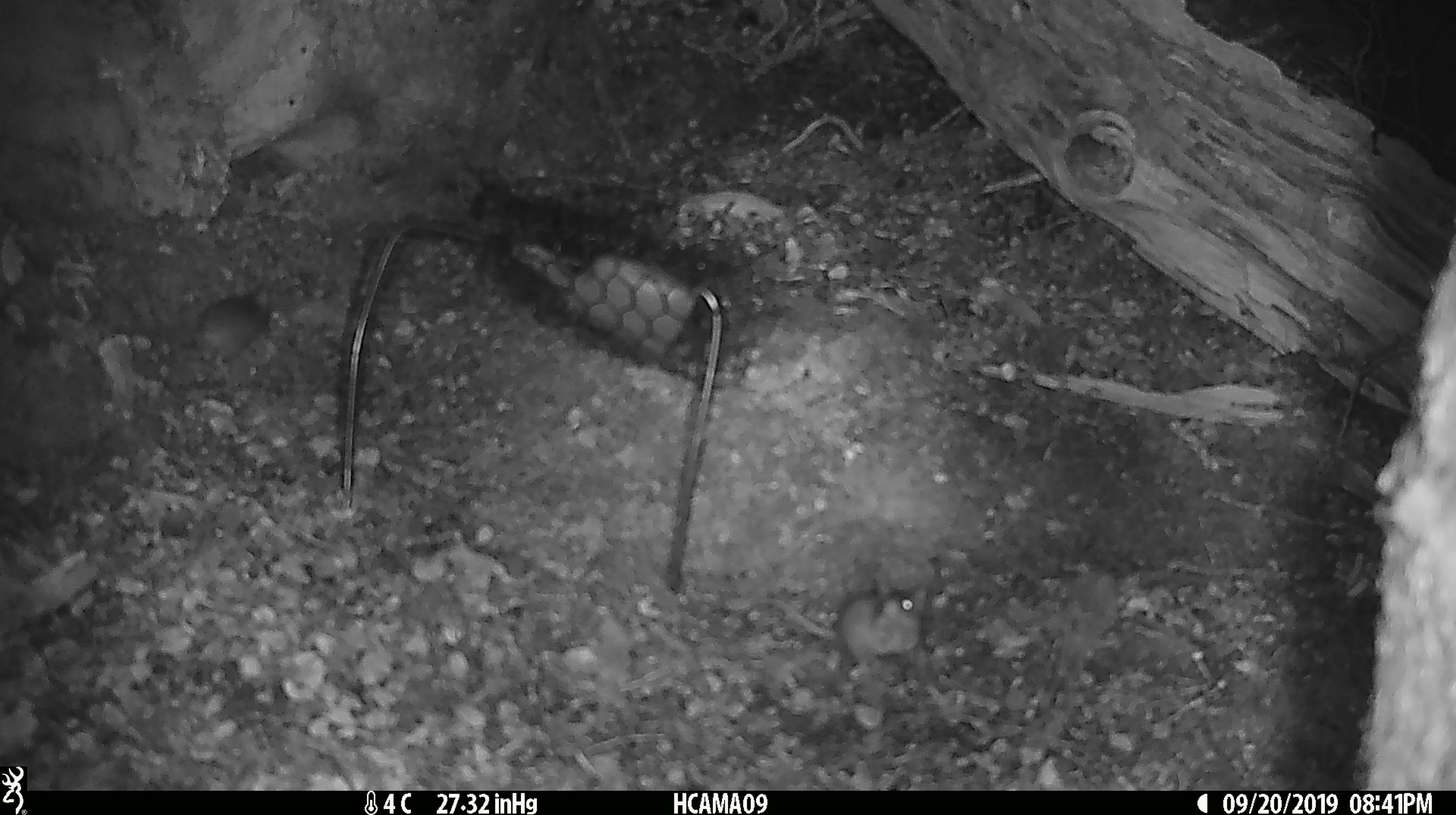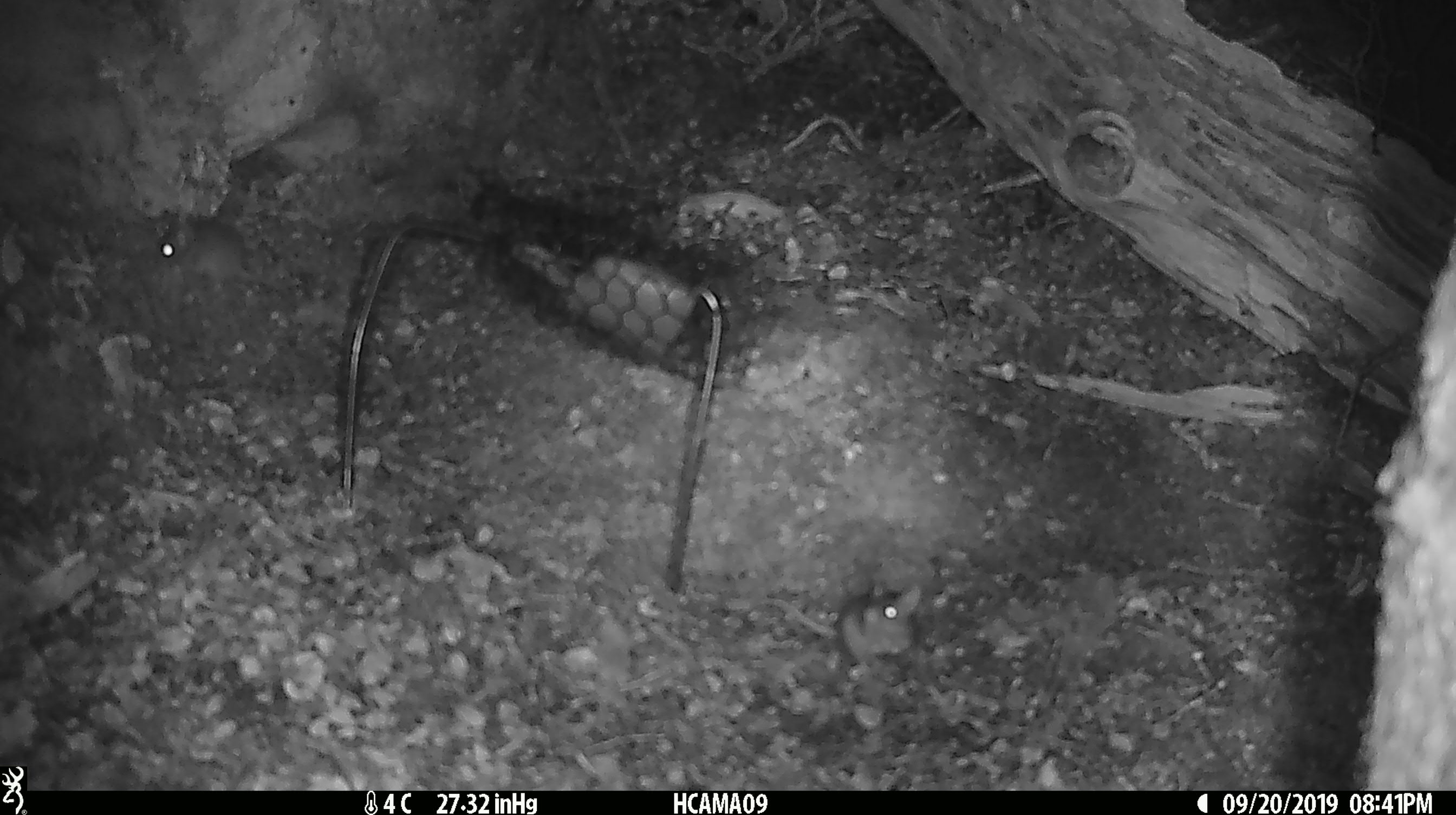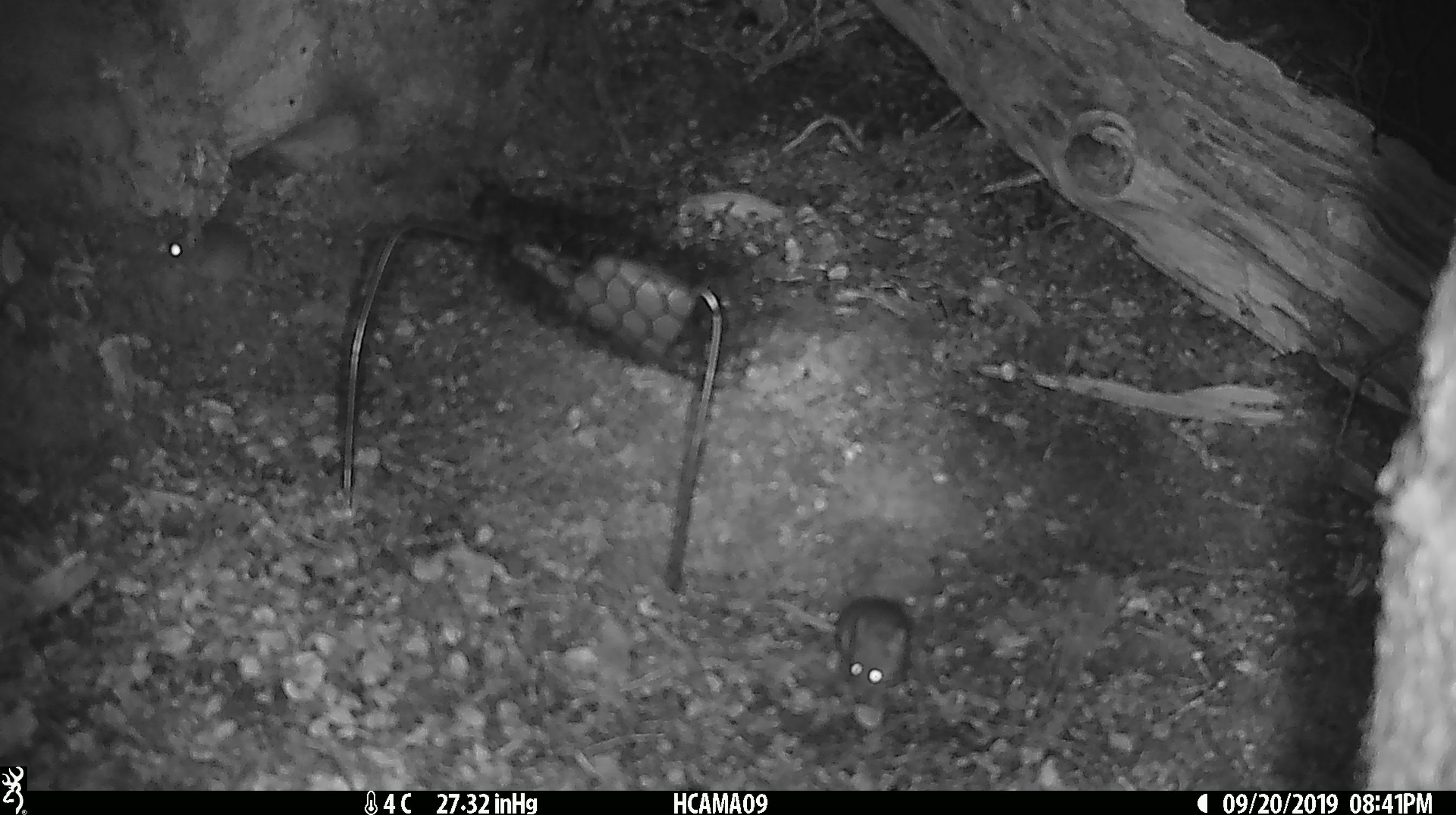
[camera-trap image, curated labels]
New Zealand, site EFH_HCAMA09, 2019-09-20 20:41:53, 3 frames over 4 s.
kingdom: Animalia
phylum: Chordata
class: Mammalia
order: Rodentia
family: Muridae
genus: Mus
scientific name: Mus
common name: mouse